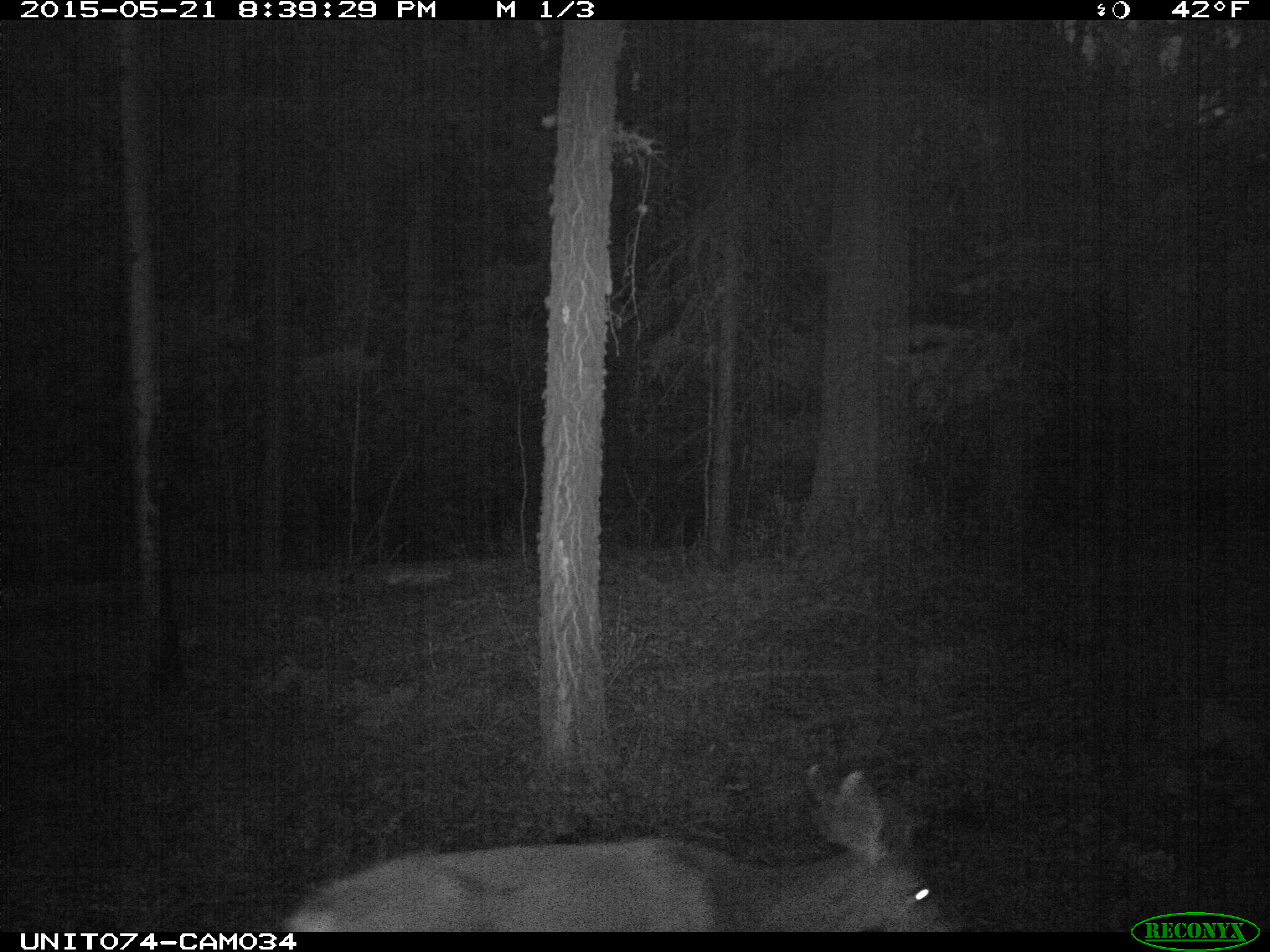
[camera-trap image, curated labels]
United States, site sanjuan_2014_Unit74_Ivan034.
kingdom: Animalia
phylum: Chordata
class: Mammalia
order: Artiodactyla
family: Cervidae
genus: Odocoileus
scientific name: Odocoileus hemionus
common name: mule deer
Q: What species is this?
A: Odocoileus hemionus (mule deer).